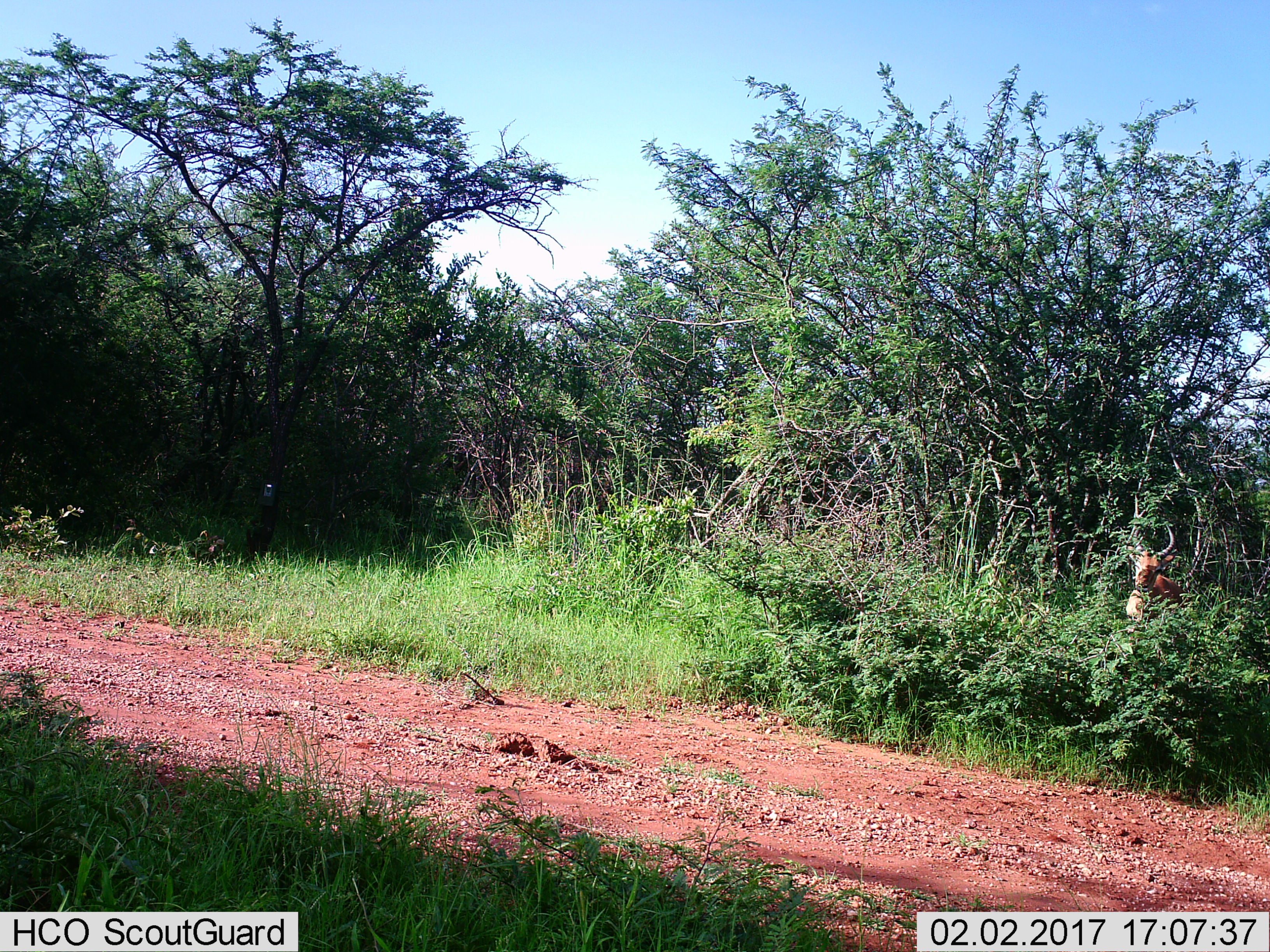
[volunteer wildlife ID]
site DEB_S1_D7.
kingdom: Animalia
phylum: Chordata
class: Mammalia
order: Artiodactyla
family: Bovidae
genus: Aepyceros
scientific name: Aepyceros melampus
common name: impala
Impala (Aepyceros melampus), count 1. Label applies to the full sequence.